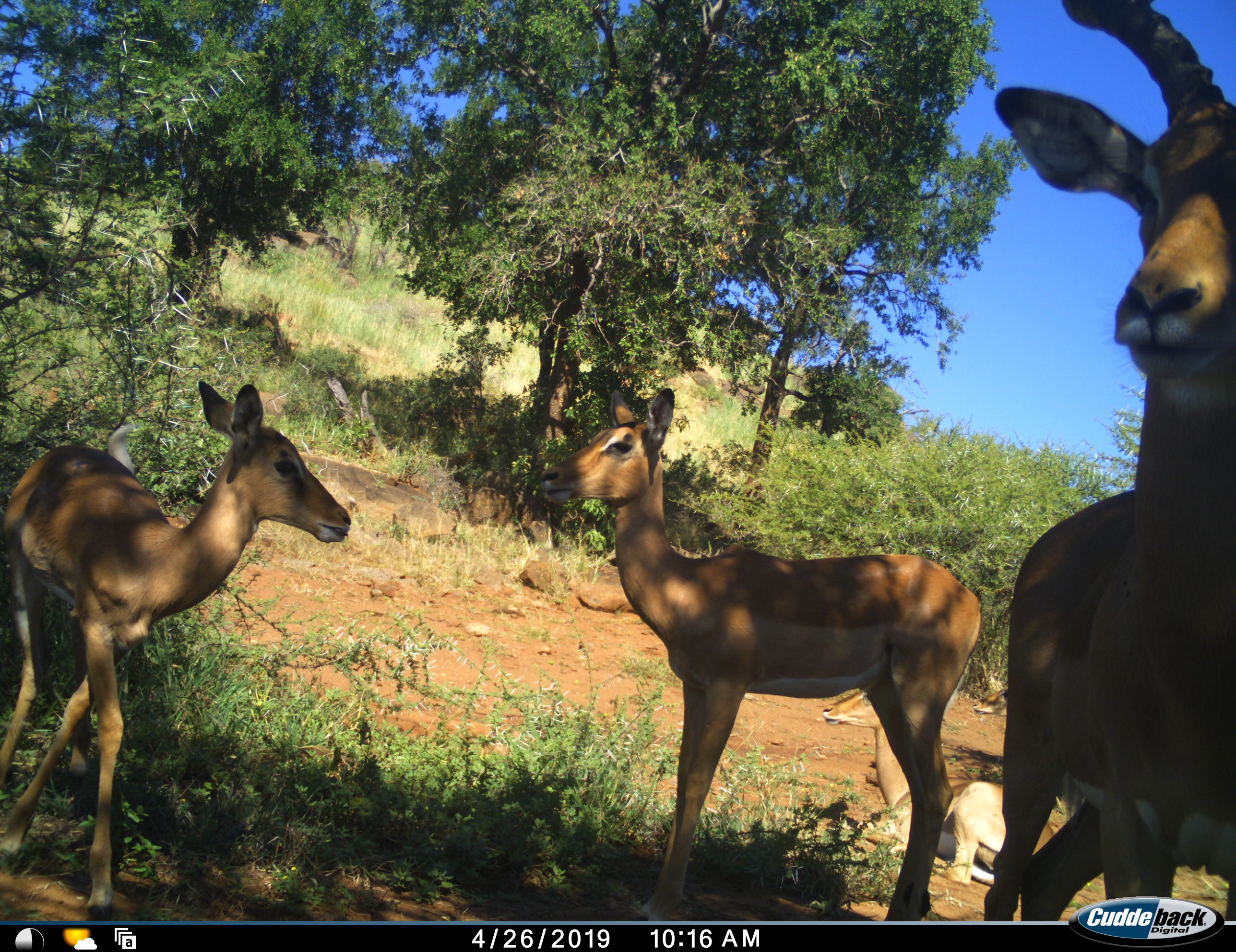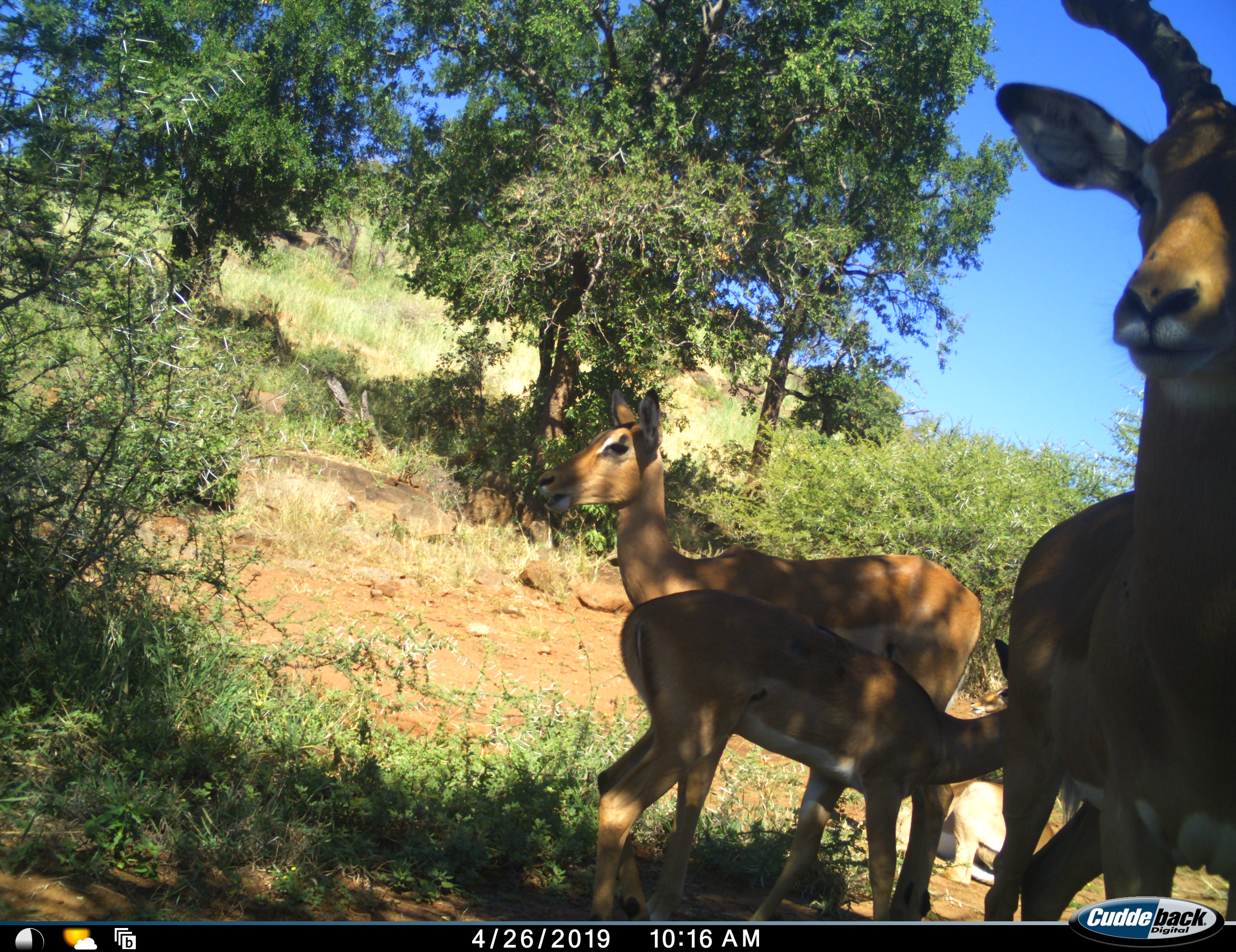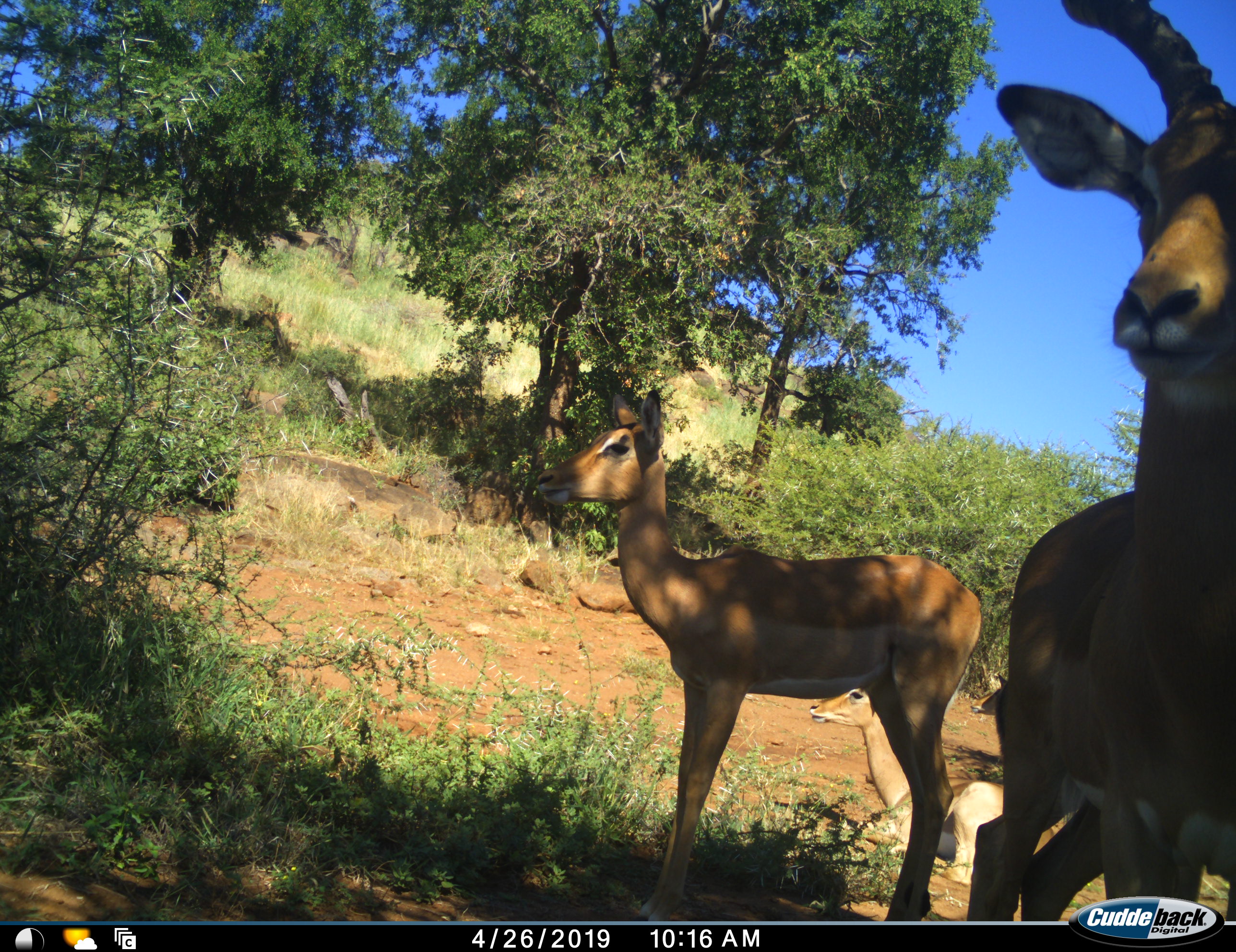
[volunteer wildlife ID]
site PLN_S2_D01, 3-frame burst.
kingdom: Animalia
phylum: Chordata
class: Mammalia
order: Artiodactyla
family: Bovidae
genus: Aepyceros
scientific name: Aepyceros melampus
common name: impala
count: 5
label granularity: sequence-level